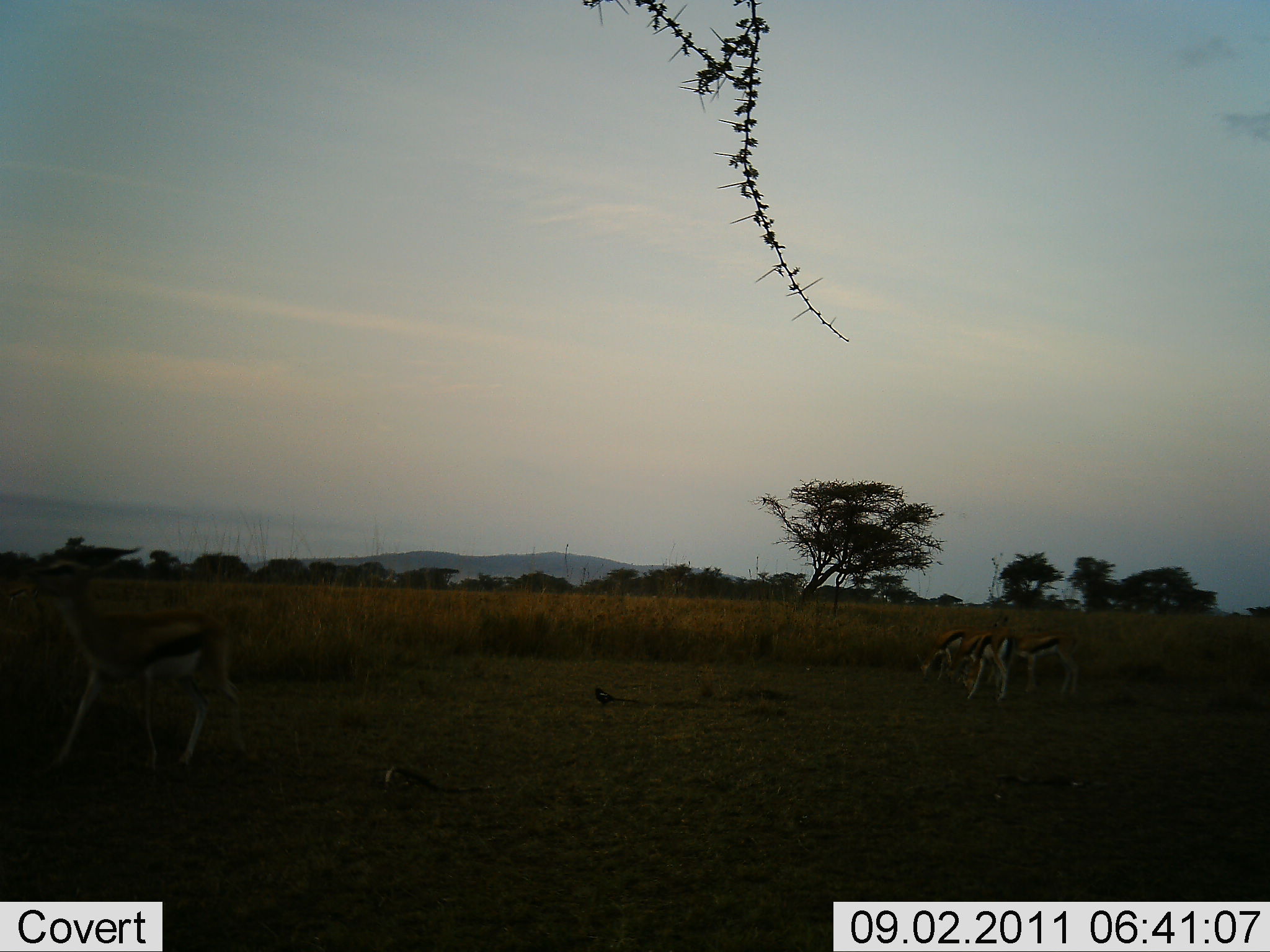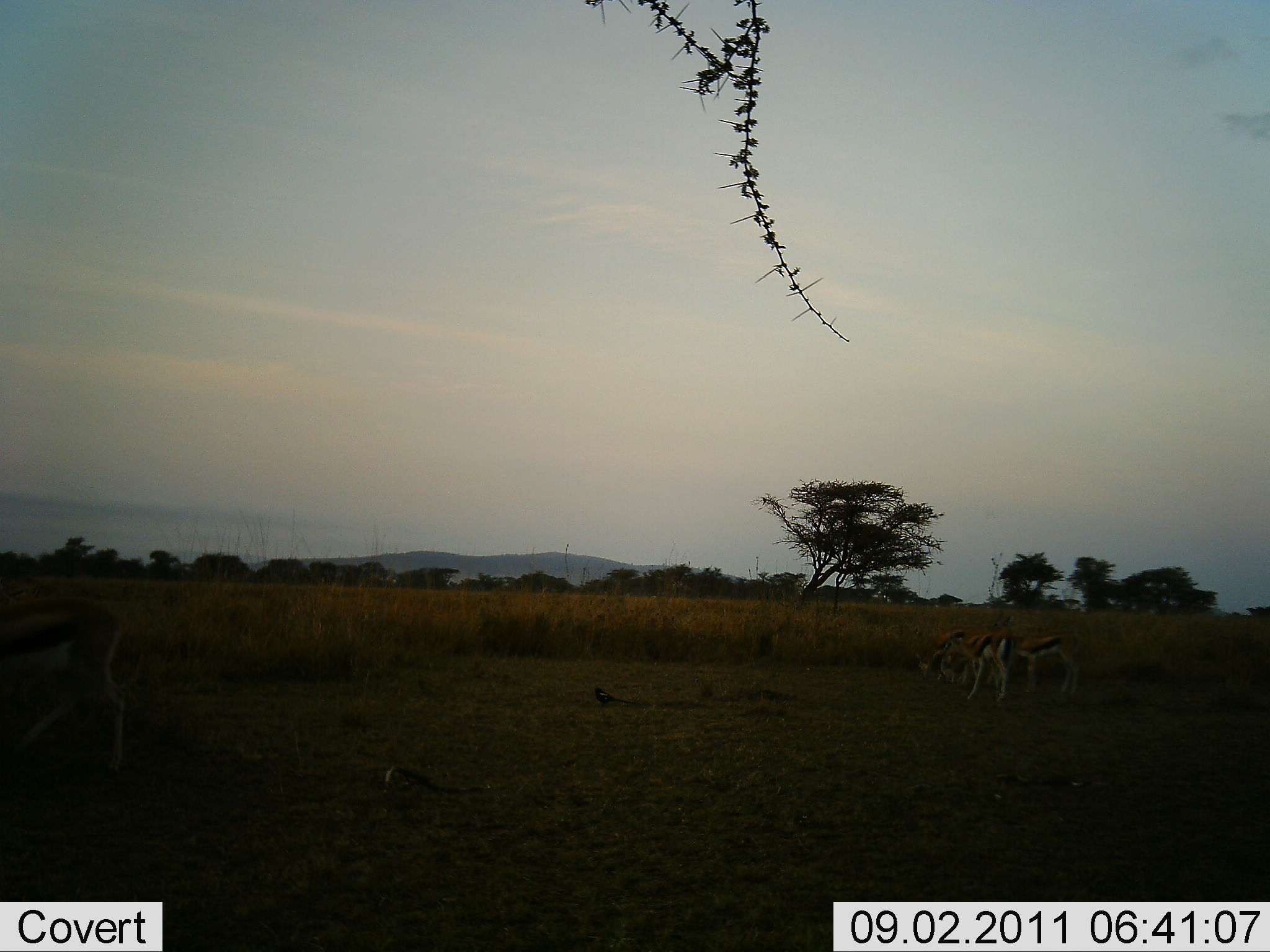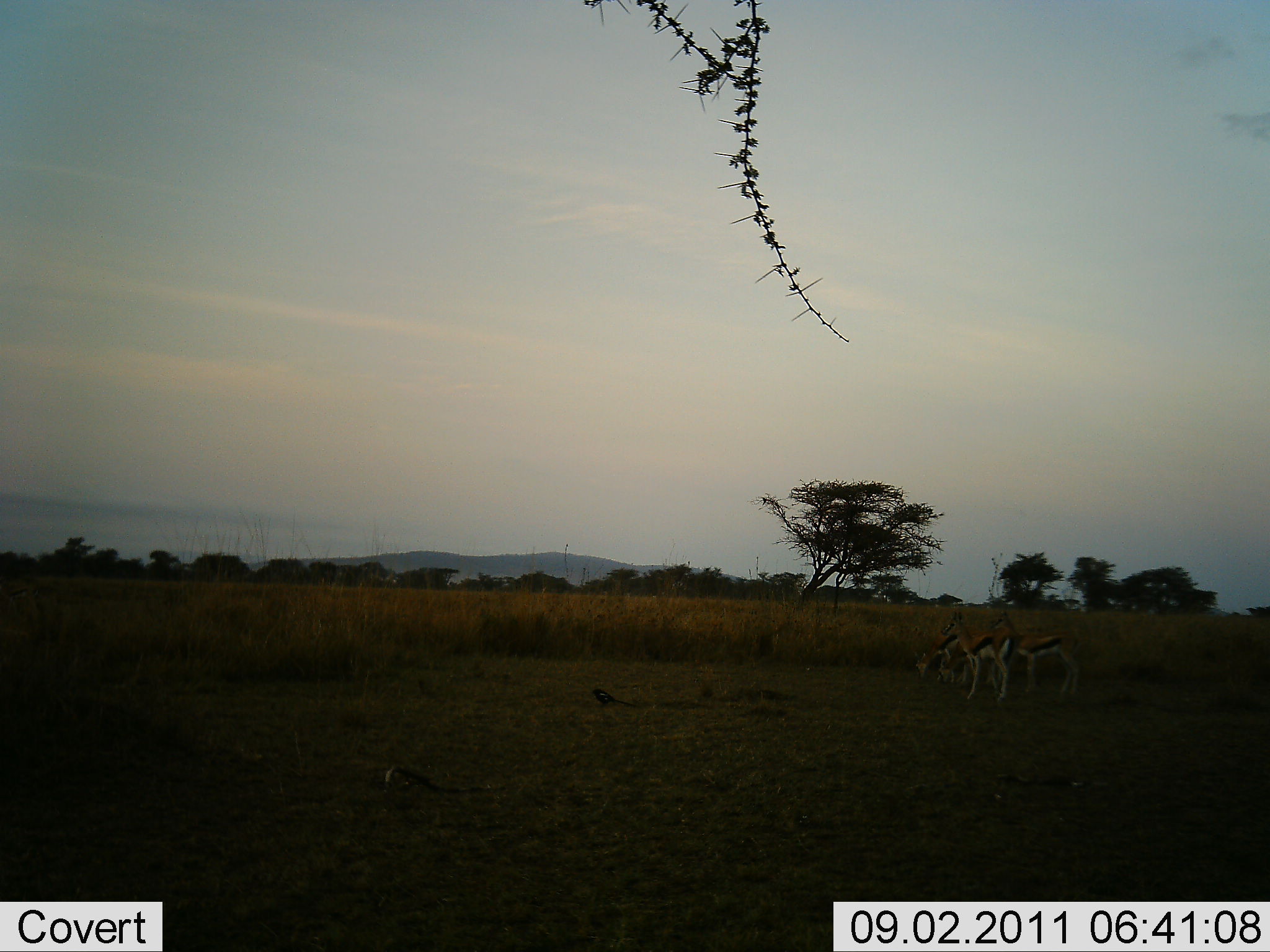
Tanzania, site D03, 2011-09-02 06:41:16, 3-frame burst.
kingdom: Animalia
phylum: Chordata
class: Mammalia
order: Artiodactyla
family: Bovidae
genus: Eudorcas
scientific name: Eudorcas thomsonii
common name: thomson's gazelle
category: gazellethomsons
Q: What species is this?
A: Gazellethomsons (thomson's gazelle) (Eudorcas thomsonii).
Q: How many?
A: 3.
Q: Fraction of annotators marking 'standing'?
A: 58%.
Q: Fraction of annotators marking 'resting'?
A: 17%.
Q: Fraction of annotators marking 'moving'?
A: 33%.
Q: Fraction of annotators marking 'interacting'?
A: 8%.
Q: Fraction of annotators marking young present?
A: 0%.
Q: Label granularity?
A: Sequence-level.